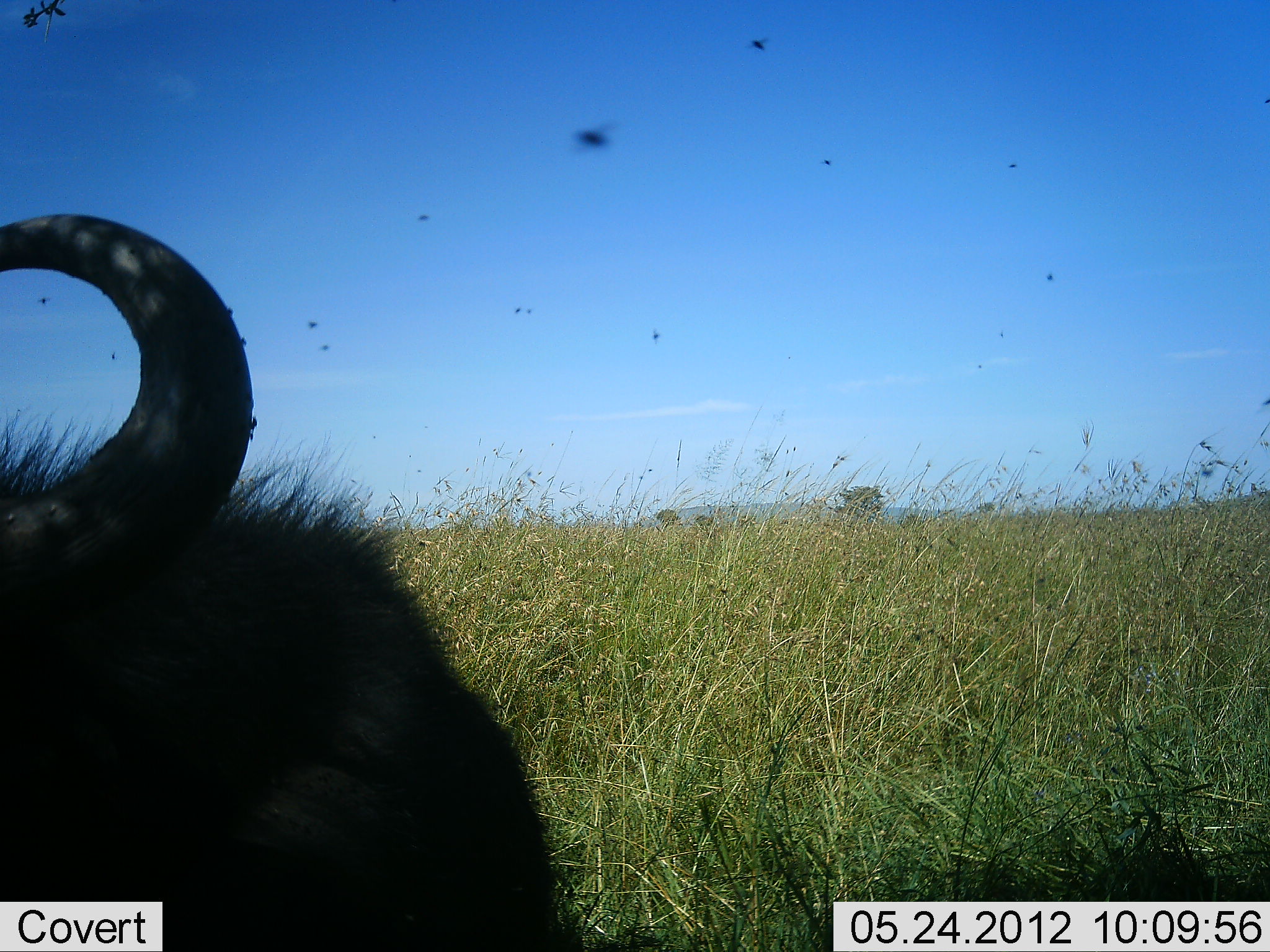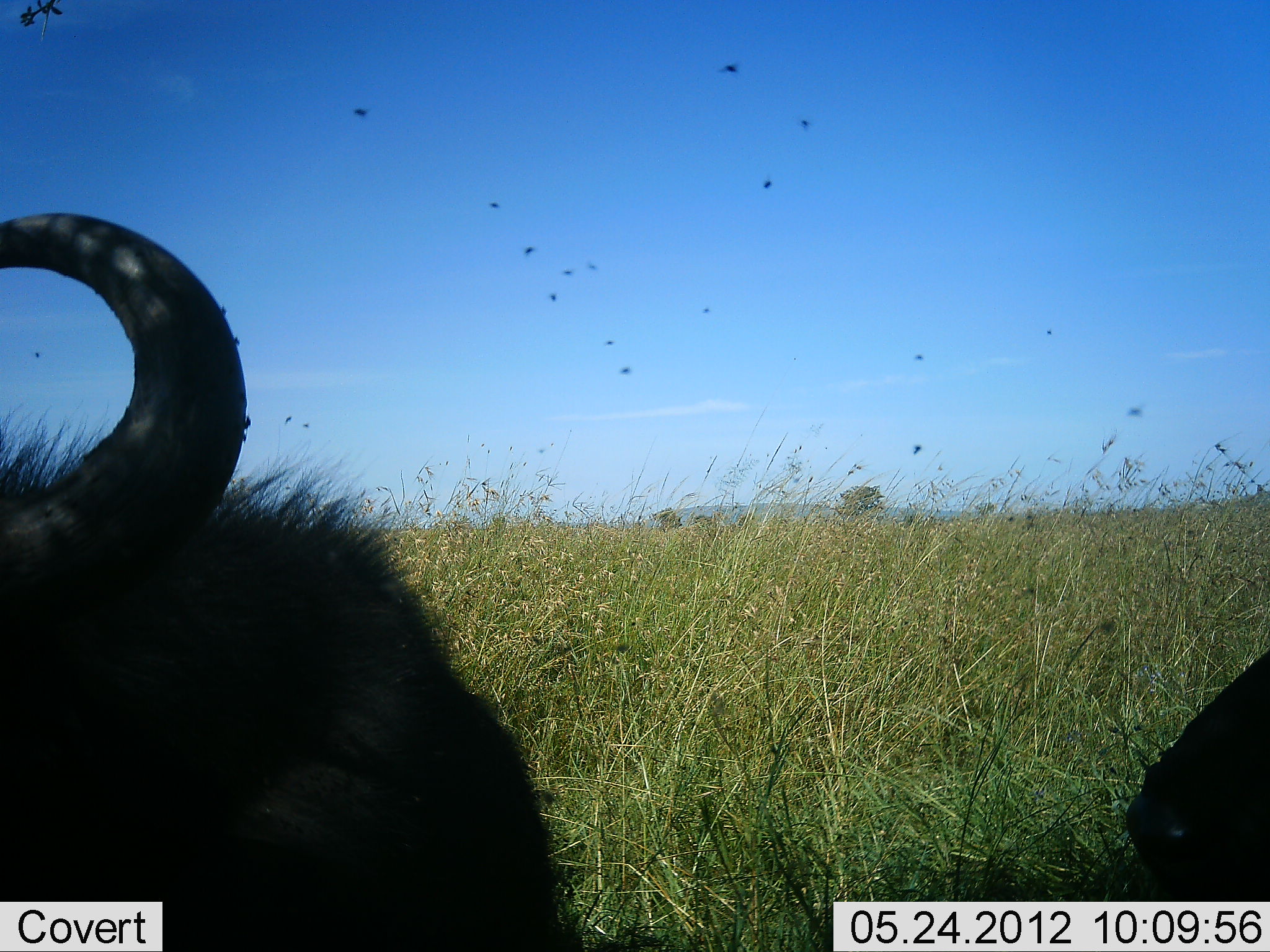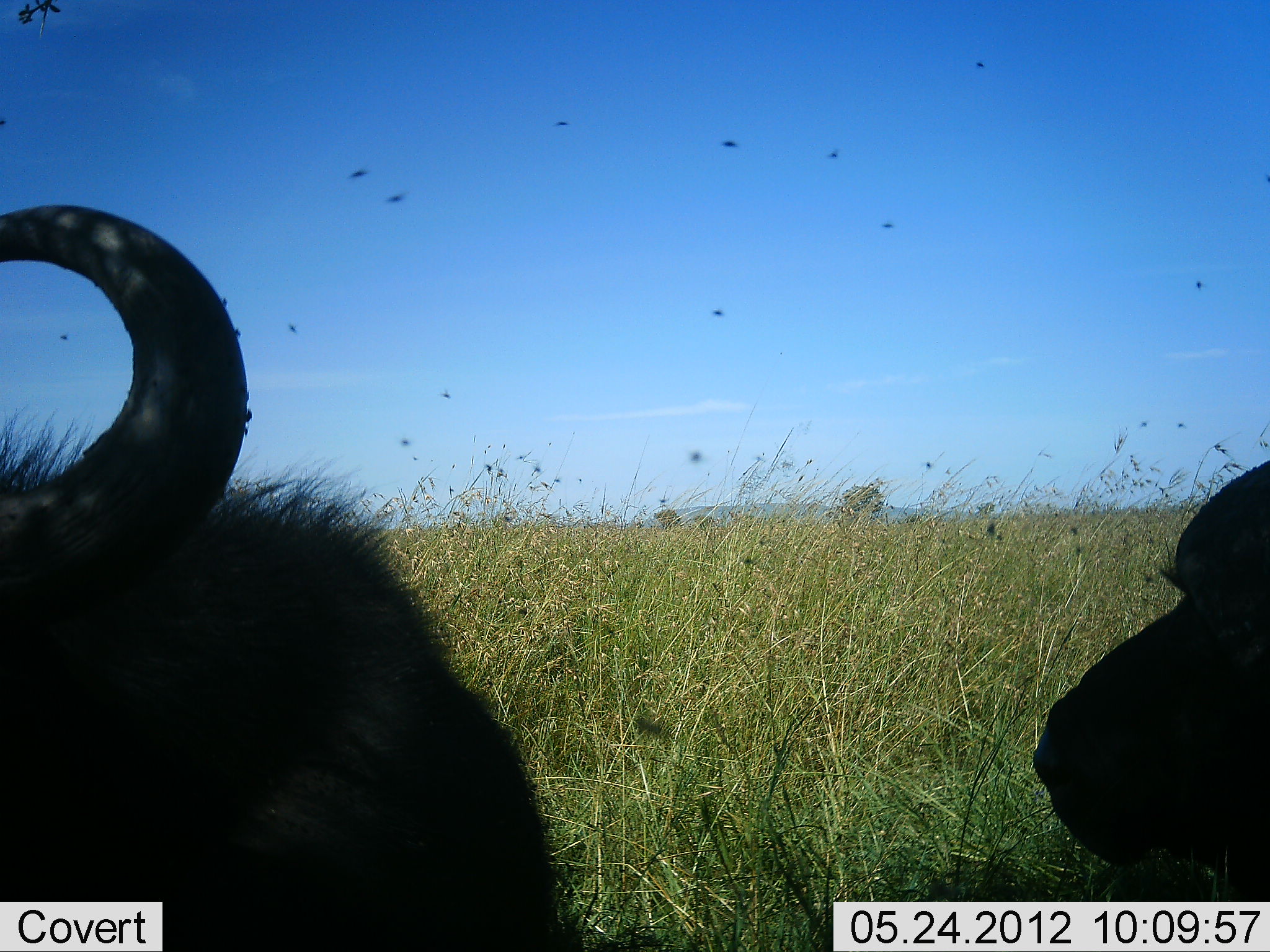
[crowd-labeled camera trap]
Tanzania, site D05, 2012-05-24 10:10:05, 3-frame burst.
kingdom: Animalia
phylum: Chordata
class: Mammalia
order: Artiodactyla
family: Bovidae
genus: Syncerus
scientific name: Syncerus caffer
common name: cape buffalo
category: buffalo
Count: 2.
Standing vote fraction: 40%.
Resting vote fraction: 60%.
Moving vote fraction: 10%.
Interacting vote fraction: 0%.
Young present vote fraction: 10%.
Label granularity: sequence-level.